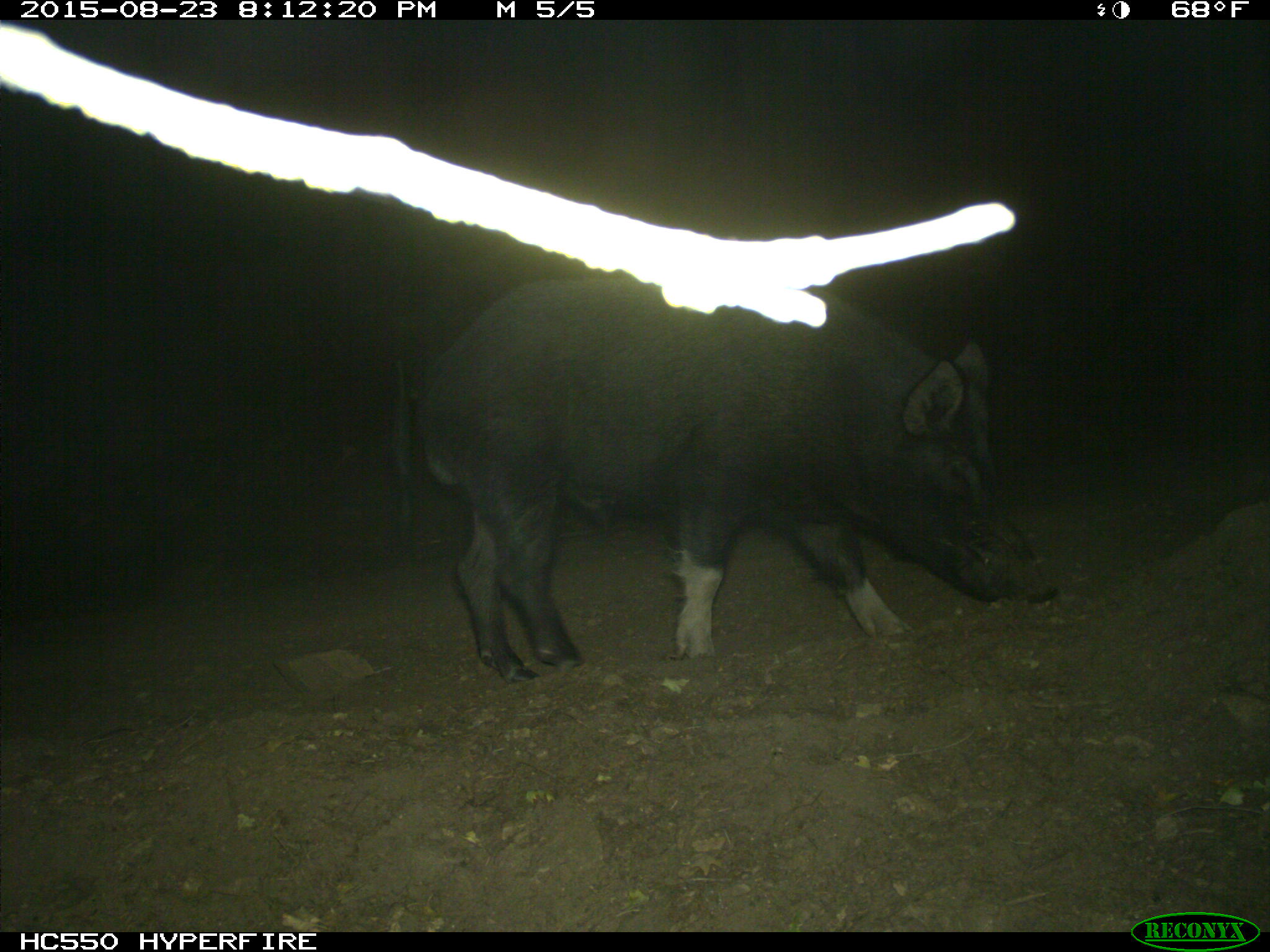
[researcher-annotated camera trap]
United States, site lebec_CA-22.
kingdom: Animalia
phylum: Chordata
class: Mammalia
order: Artiodactyla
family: Suidae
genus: Sus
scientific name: Sus scrofa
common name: wild boar